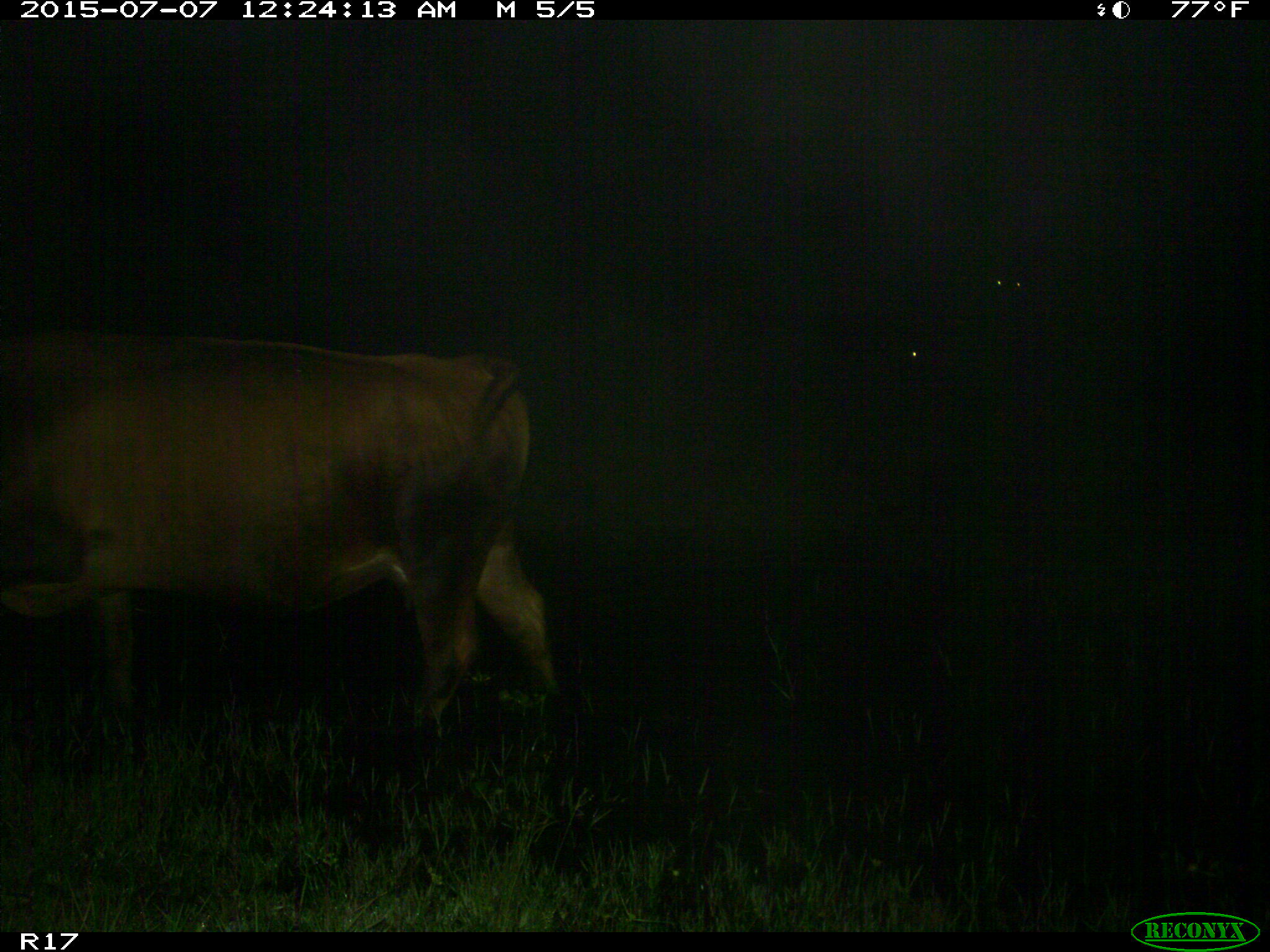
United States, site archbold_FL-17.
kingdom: Animalia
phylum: Chordata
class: Mammalia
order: Artiodactyla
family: Bovidae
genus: Bos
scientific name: Bos taurus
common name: domestic cow